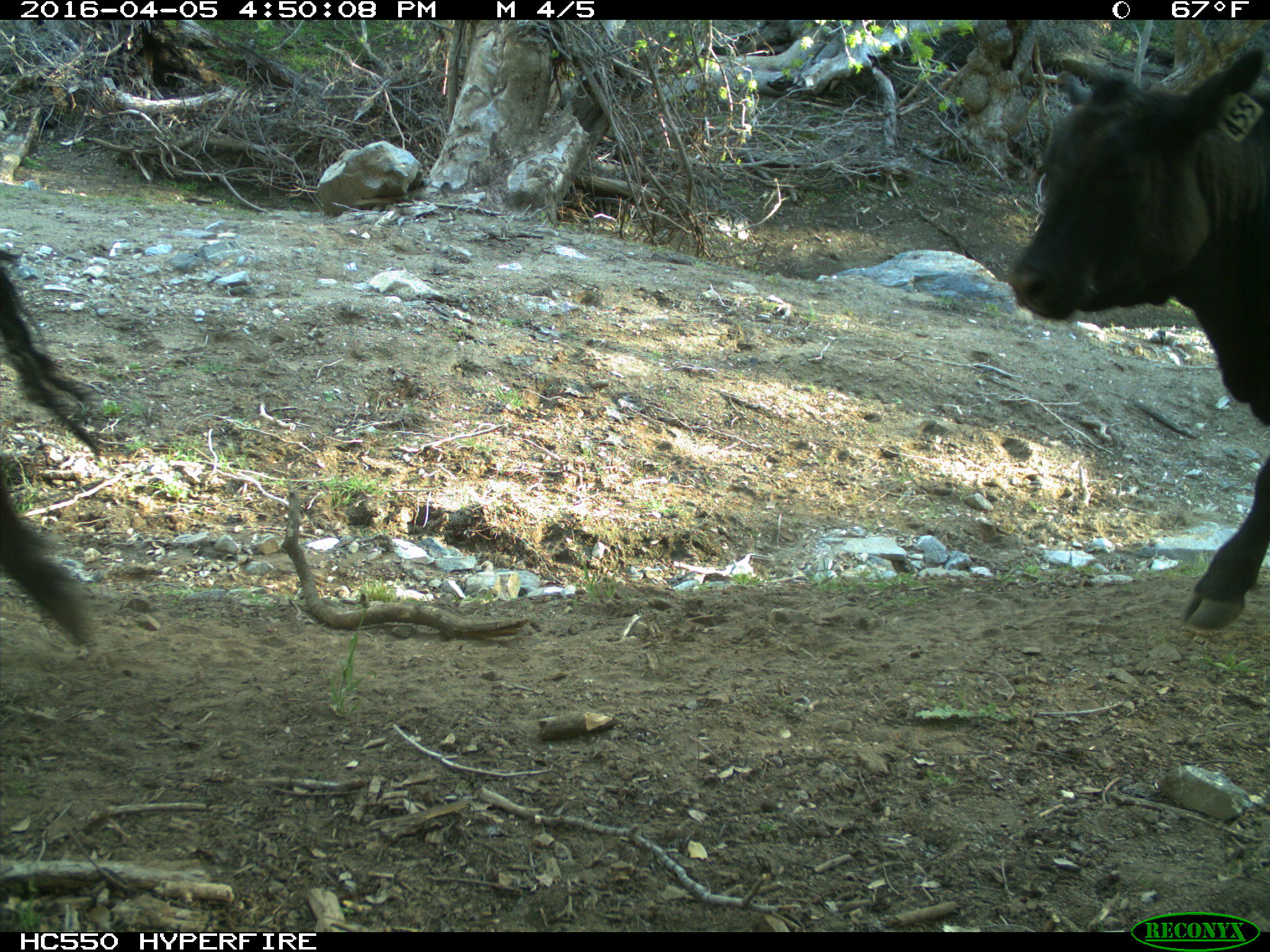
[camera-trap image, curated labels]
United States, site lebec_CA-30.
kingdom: Animalia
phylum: Chordata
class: Mammalia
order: Artiodactyla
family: Bovidae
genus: Bos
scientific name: Bos taurus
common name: domestic cow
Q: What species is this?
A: Bos taurus (domestic cow).